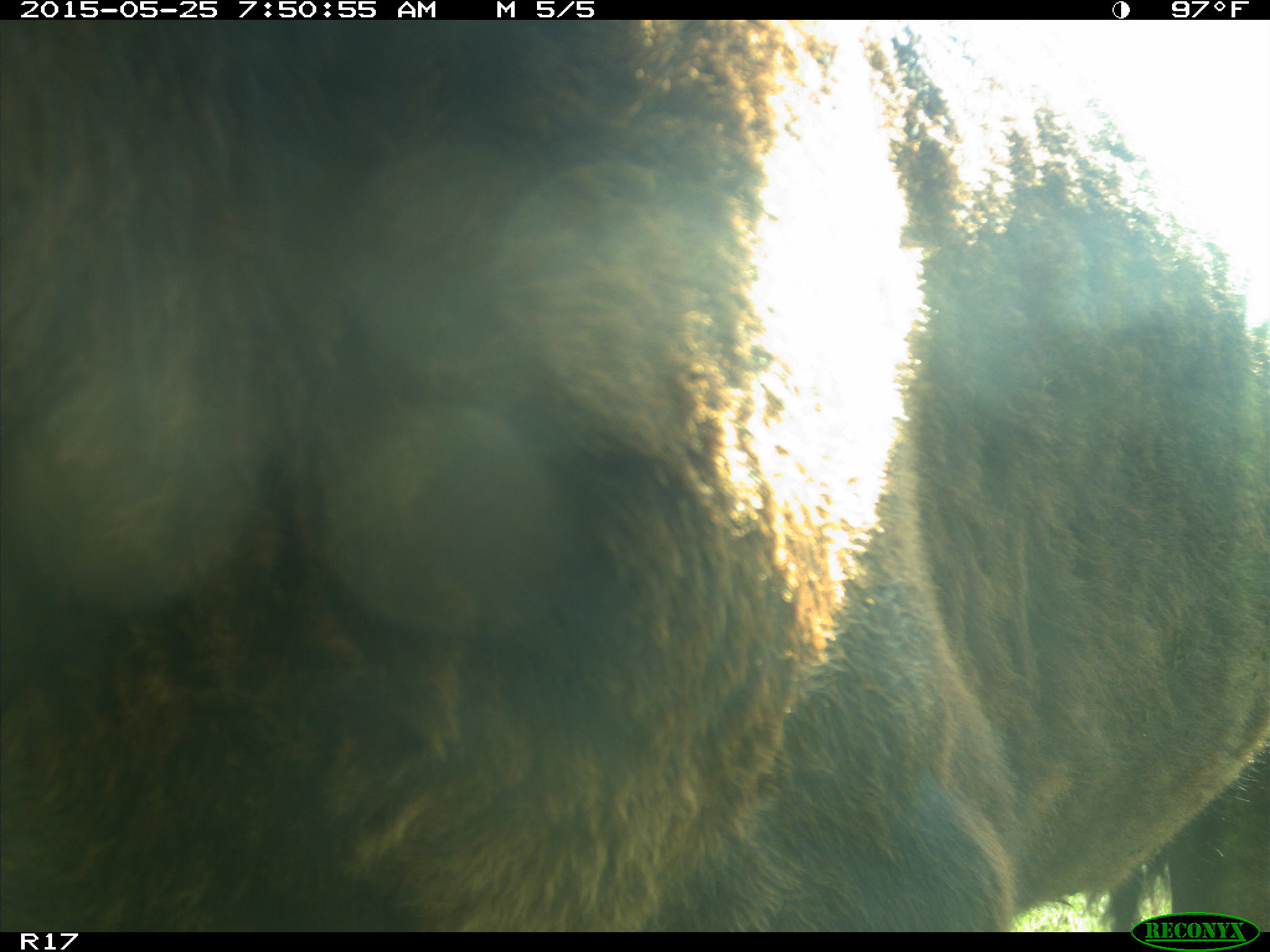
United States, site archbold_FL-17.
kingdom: Animalia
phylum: Chordata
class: Mammalia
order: Artiodactyla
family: Bovidae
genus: Bos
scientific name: Bos taurus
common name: domestic cow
Bos taurus (domestic cow).